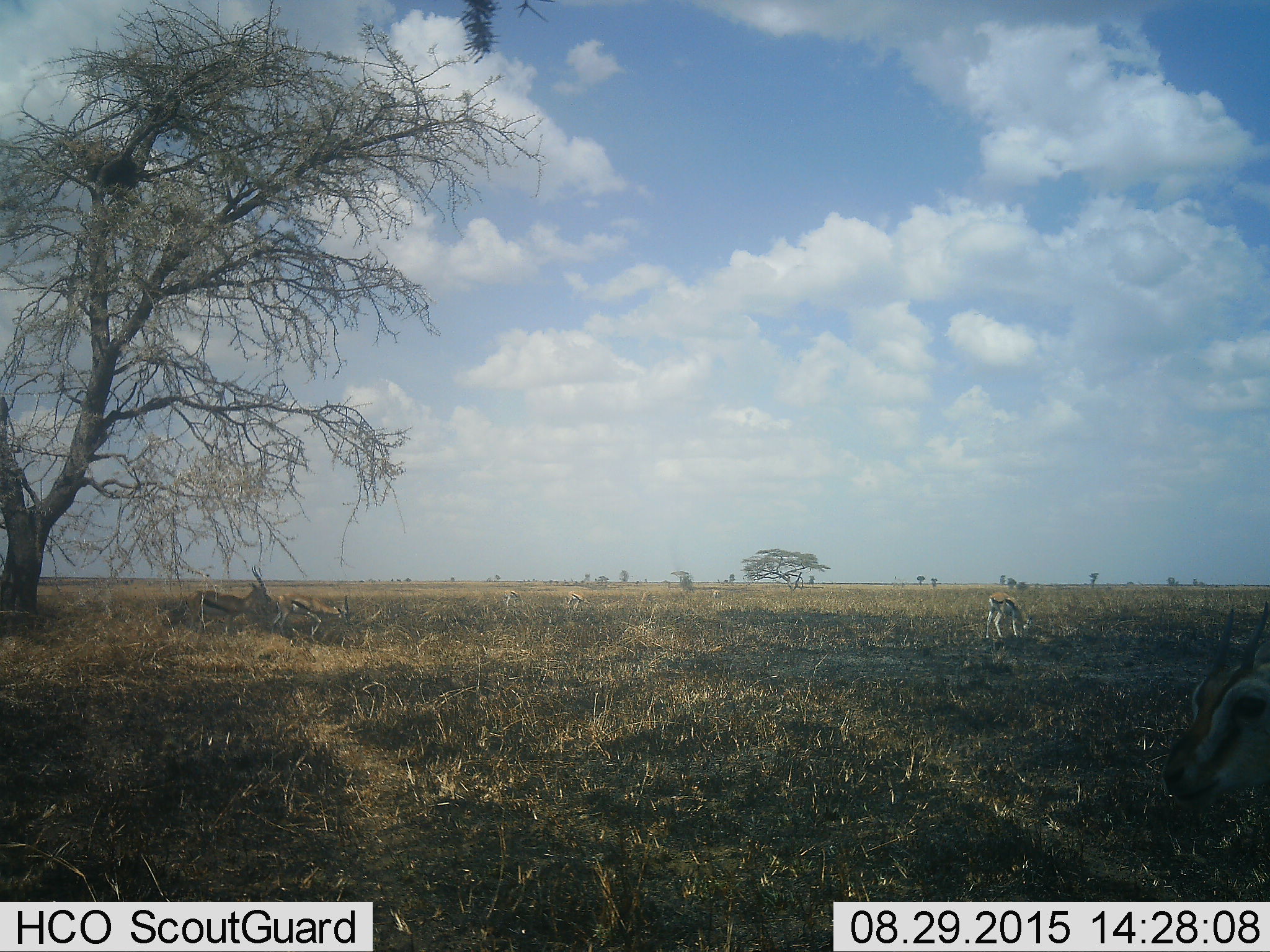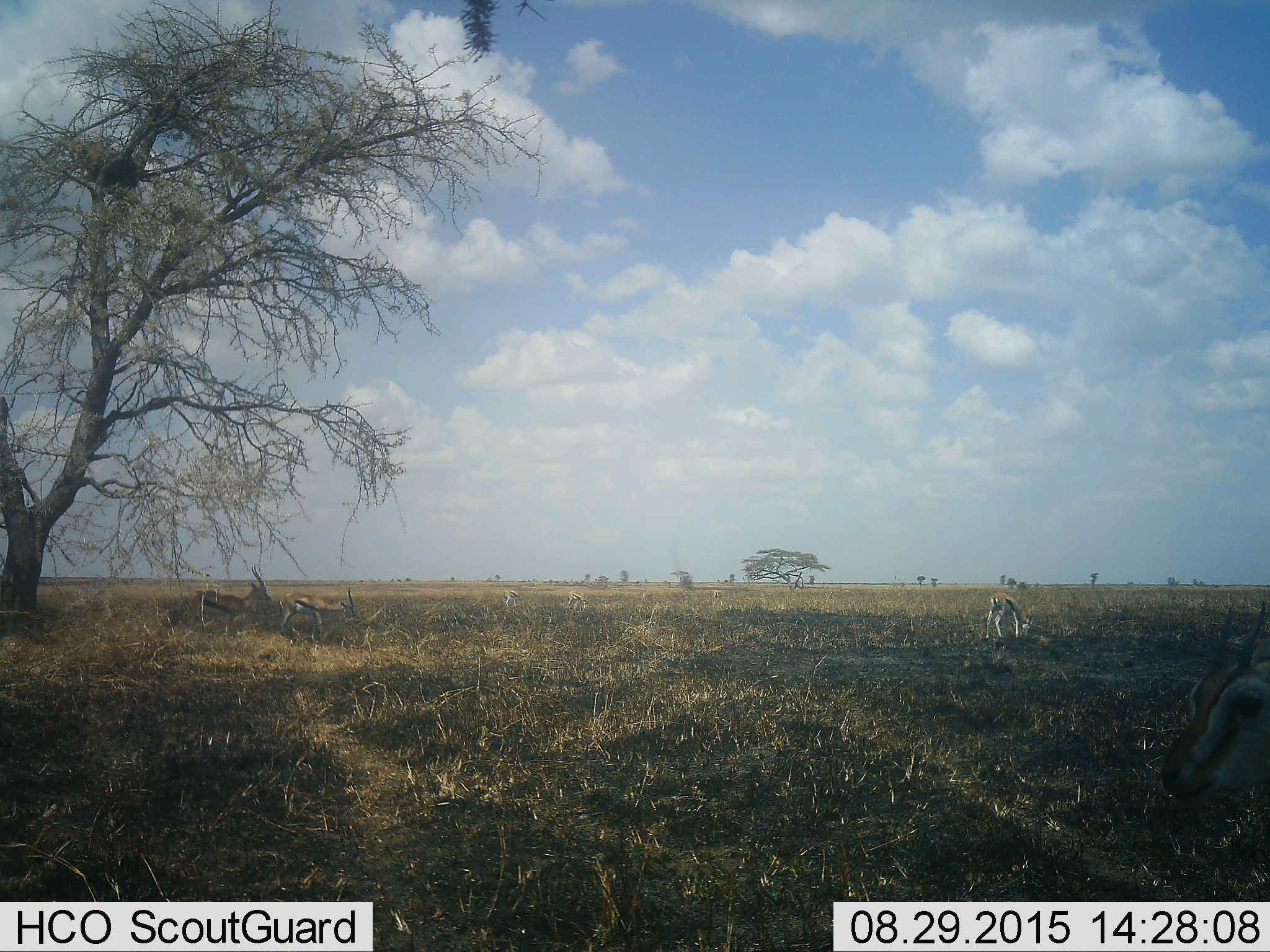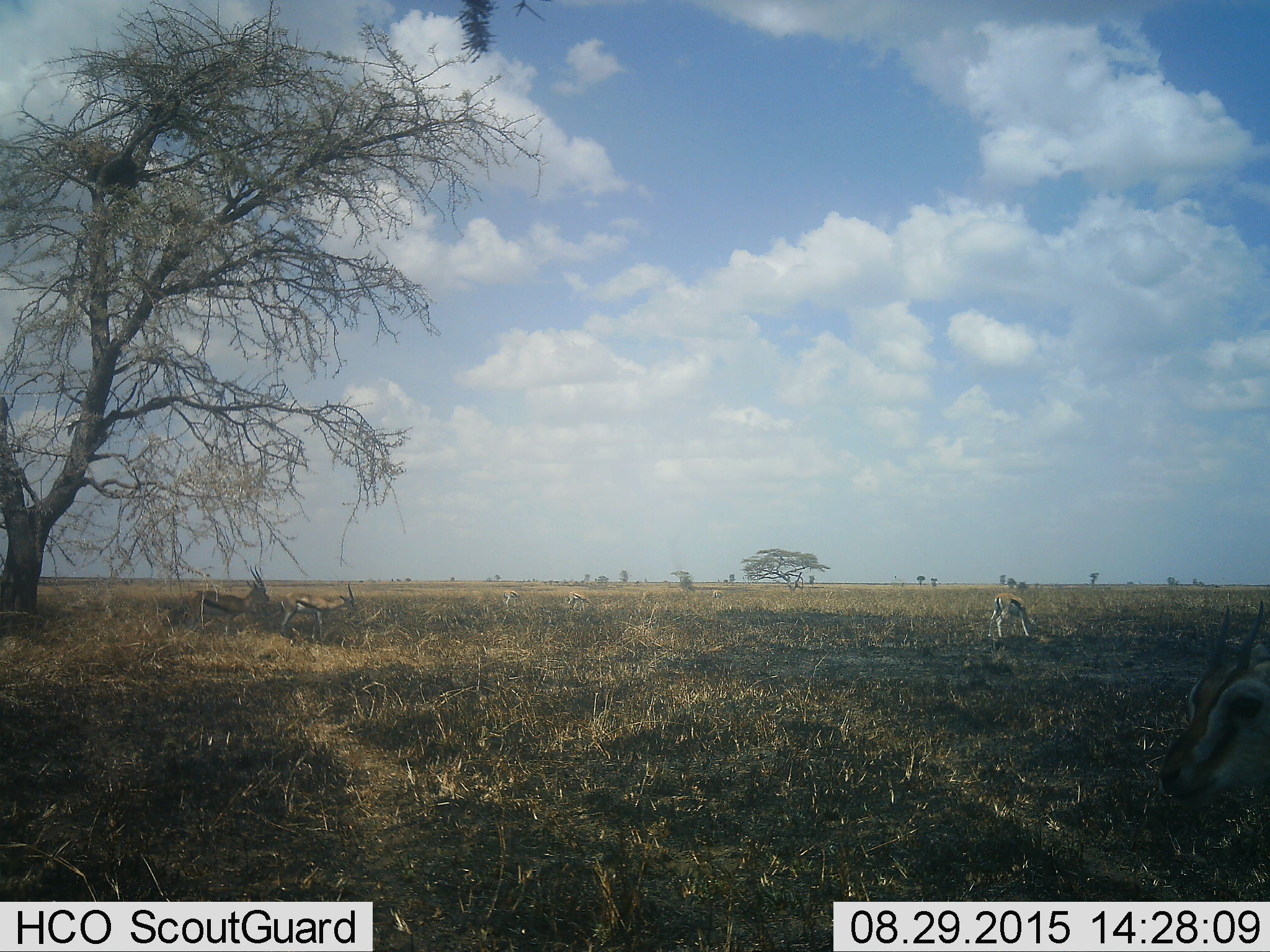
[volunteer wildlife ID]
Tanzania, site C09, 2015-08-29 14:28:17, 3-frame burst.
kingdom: Animalia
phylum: Chordata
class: Mammalia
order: Artiodactyla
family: Bovidae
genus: Eudorcas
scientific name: Eudorcas thomsonii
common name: thomson's gazelle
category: gazellethomsons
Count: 6.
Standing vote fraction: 80%.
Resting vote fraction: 20%.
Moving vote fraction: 27%.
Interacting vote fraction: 0%.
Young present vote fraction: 13%.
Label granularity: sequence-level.